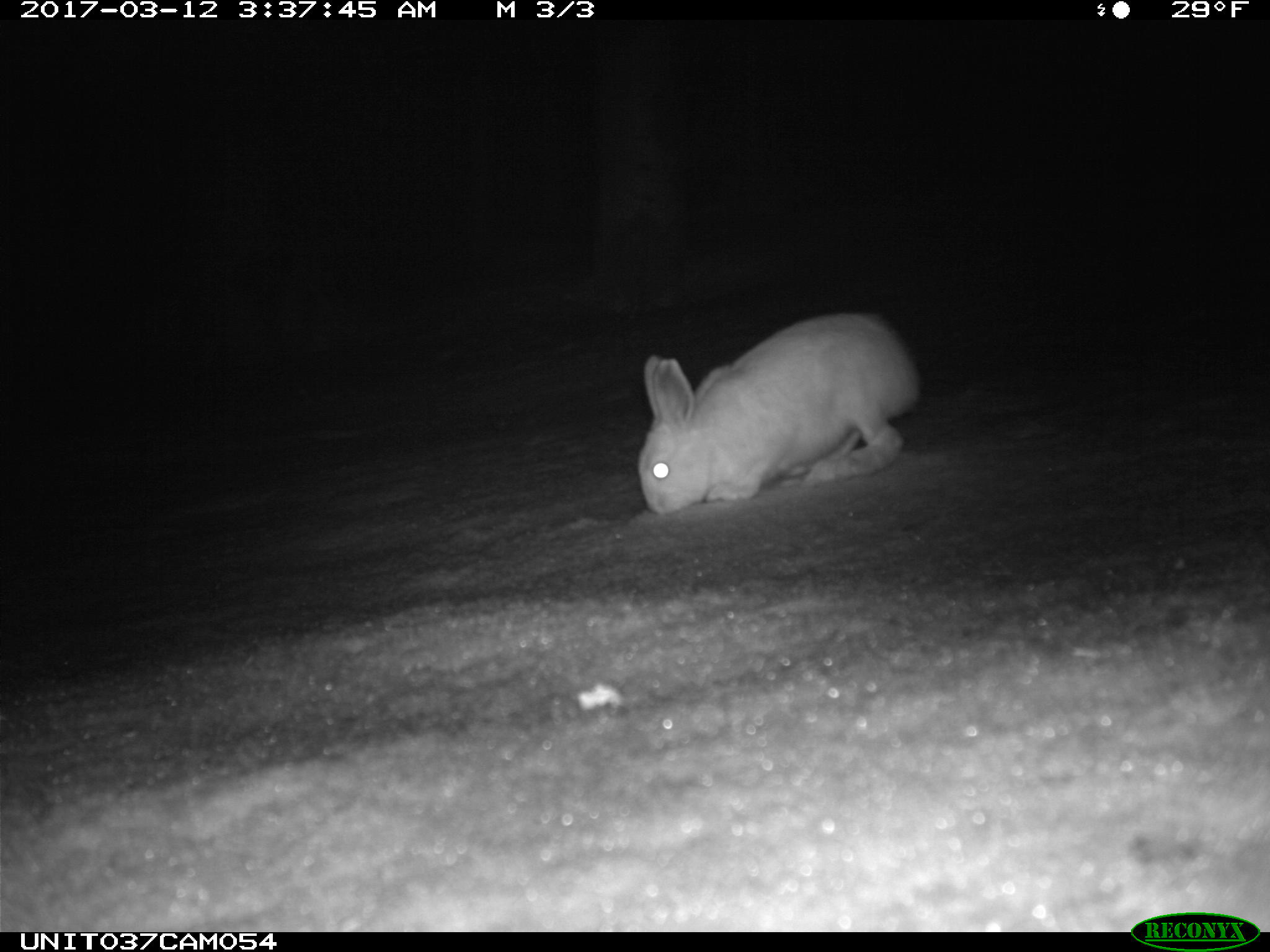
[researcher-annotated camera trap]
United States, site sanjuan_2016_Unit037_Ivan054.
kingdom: Animalia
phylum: Chordata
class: Mammalia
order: Lagomorpha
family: Leporidae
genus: Lepus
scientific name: Lepus americanus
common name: snowshoe hare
Lepus americanus (snowshoe hare).